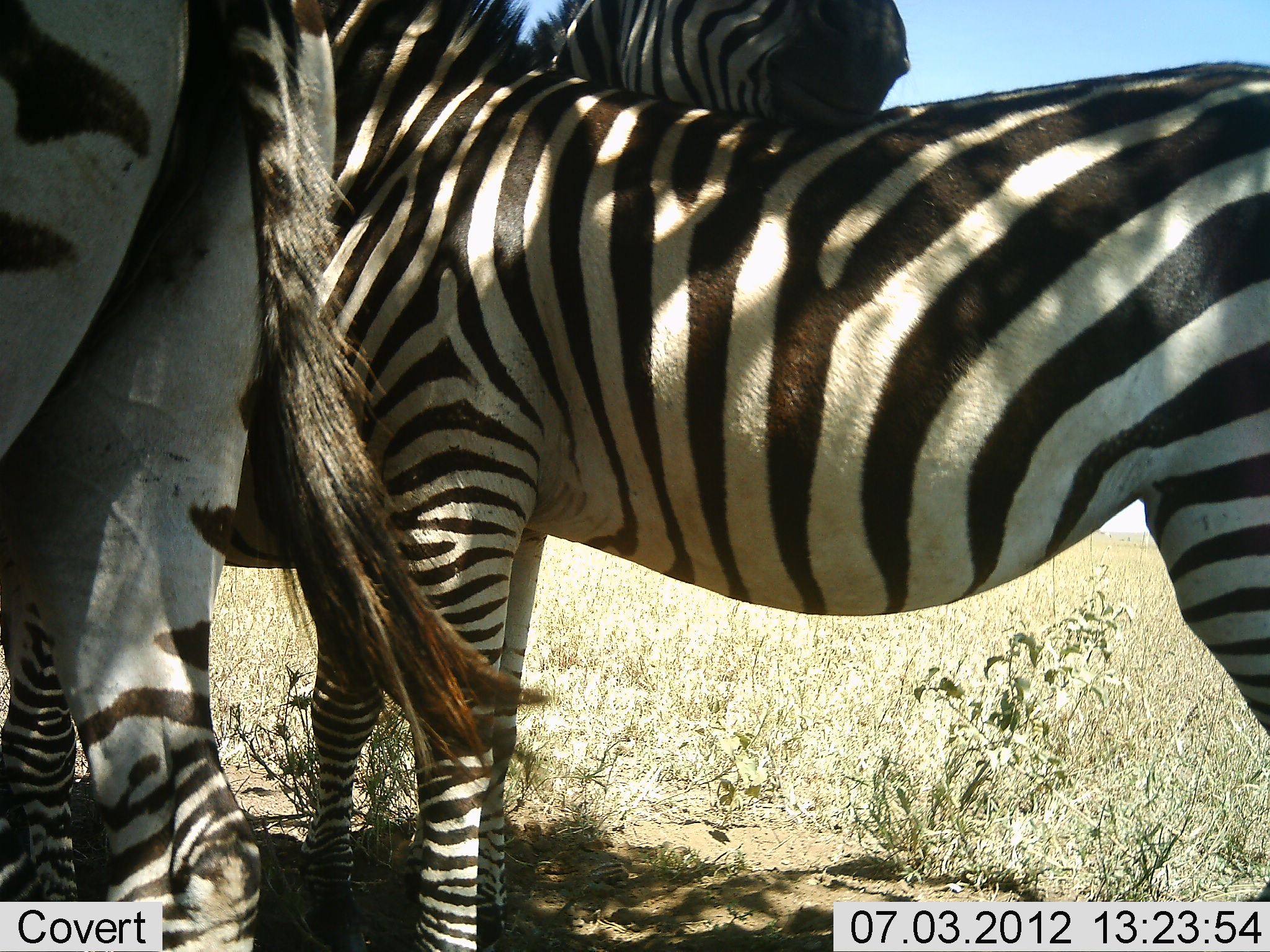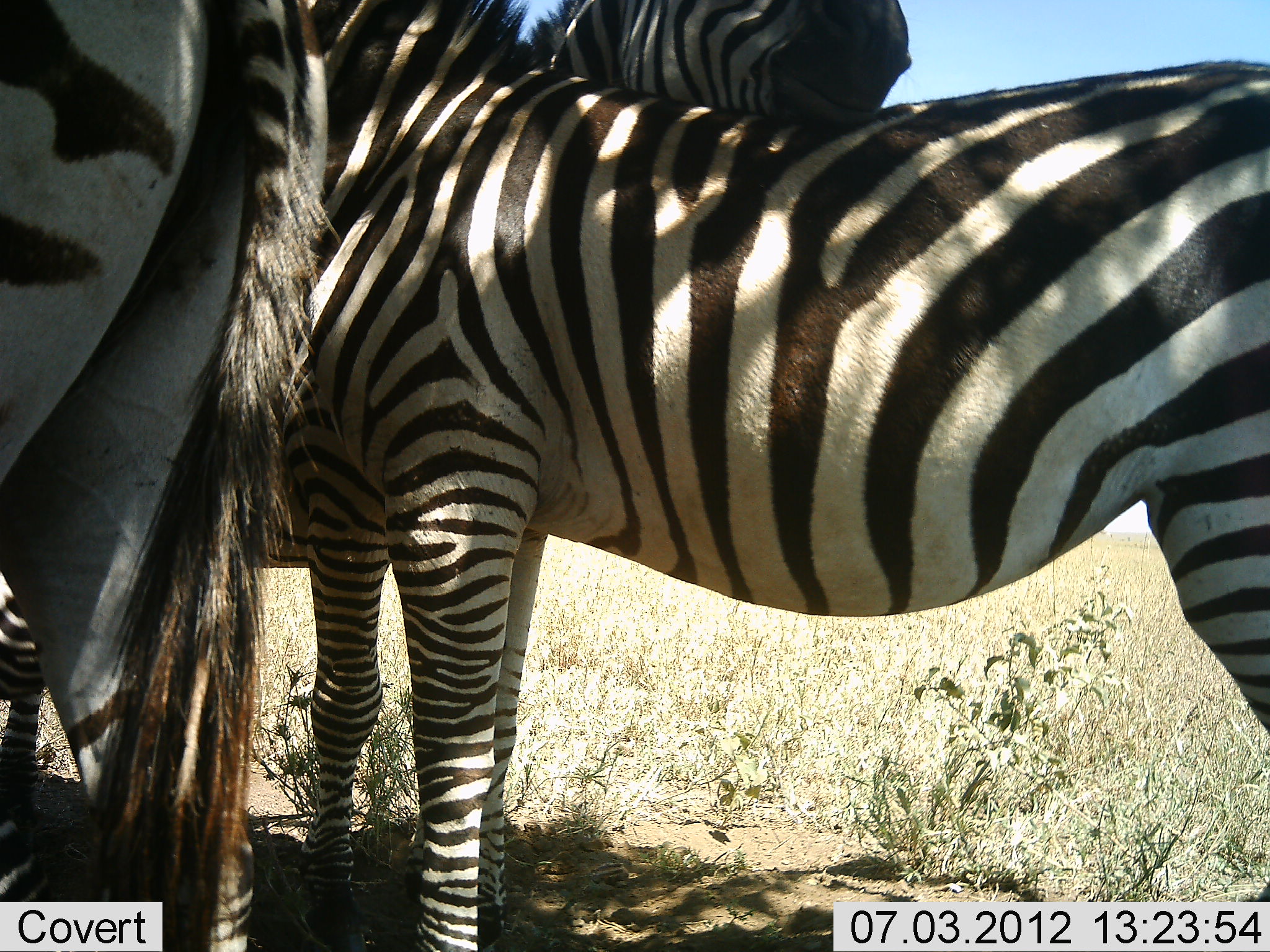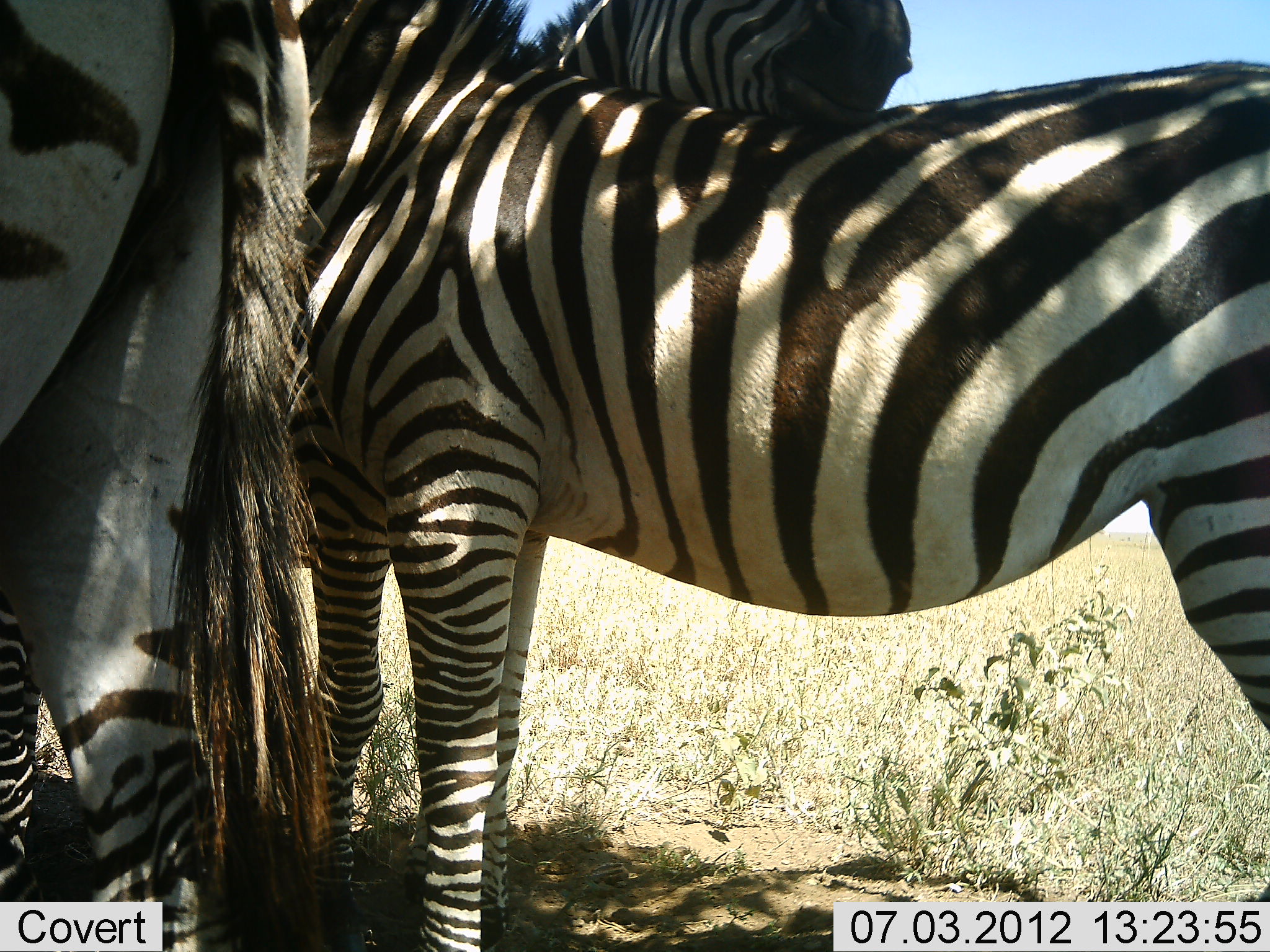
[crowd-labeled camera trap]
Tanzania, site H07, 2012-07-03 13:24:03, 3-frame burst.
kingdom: Animalia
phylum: Chordata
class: Mammalia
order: Perissodactyla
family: Equidae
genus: Equus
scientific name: Equus quagga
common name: plains zebra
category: zebra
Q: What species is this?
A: Zebra (plains zebra) (Equus quagga).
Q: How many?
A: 3.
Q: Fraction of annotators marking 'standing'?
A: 100%.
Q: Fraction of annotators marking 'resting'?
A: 10%.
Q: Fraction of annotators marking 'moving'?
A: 0%.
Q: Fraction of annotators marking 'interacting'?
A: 30%.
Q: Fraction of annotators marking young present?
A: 10%.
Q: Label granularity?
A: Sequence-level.